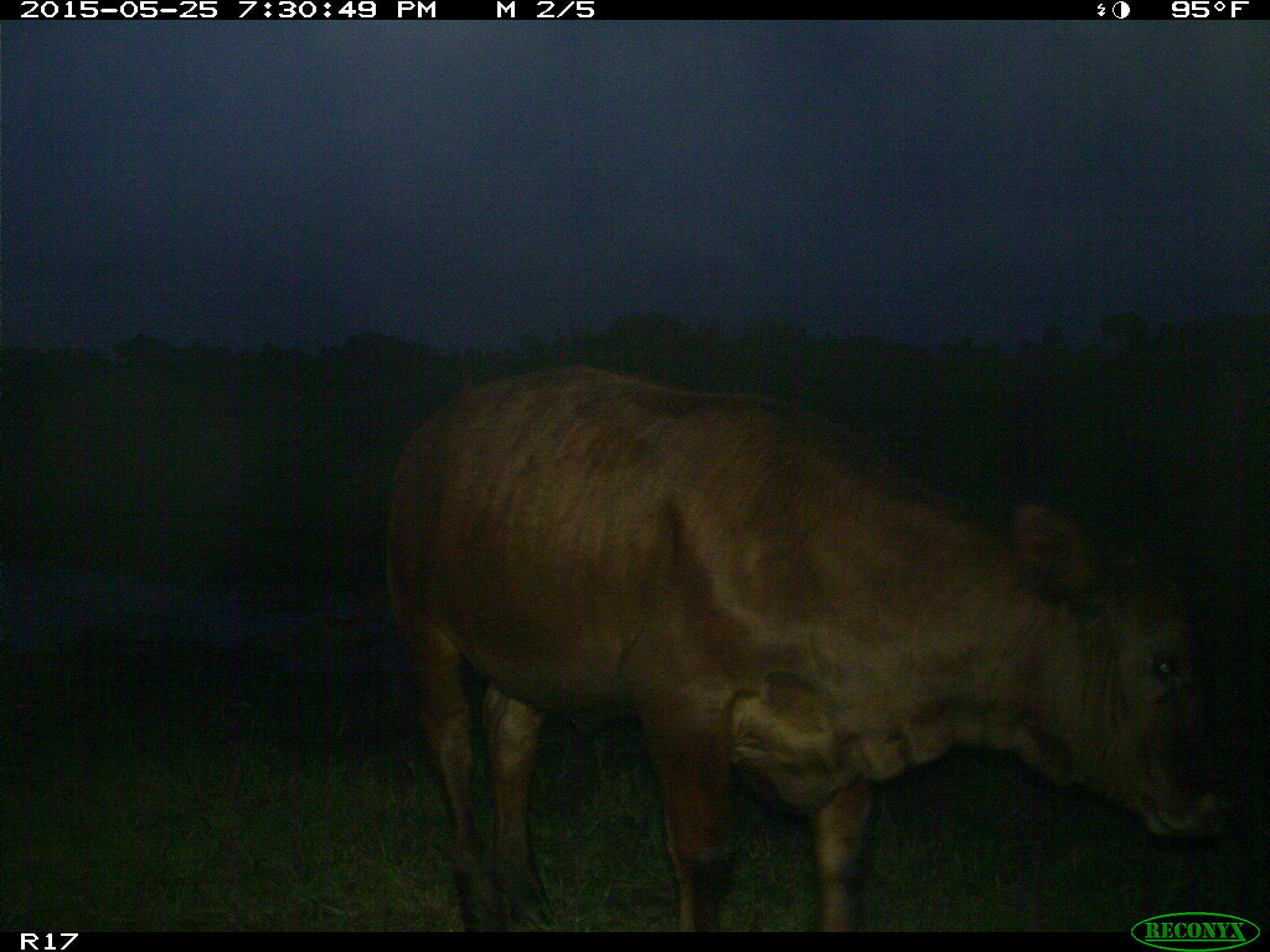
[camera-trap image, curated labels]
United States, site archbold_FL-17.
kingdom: Animalia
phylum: Chordata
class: Mammalia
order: Artiodactyla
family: Bovidae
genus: Bos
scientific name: Bos taurus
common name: domestic cow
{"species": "Bos taurus (domestic cow)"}